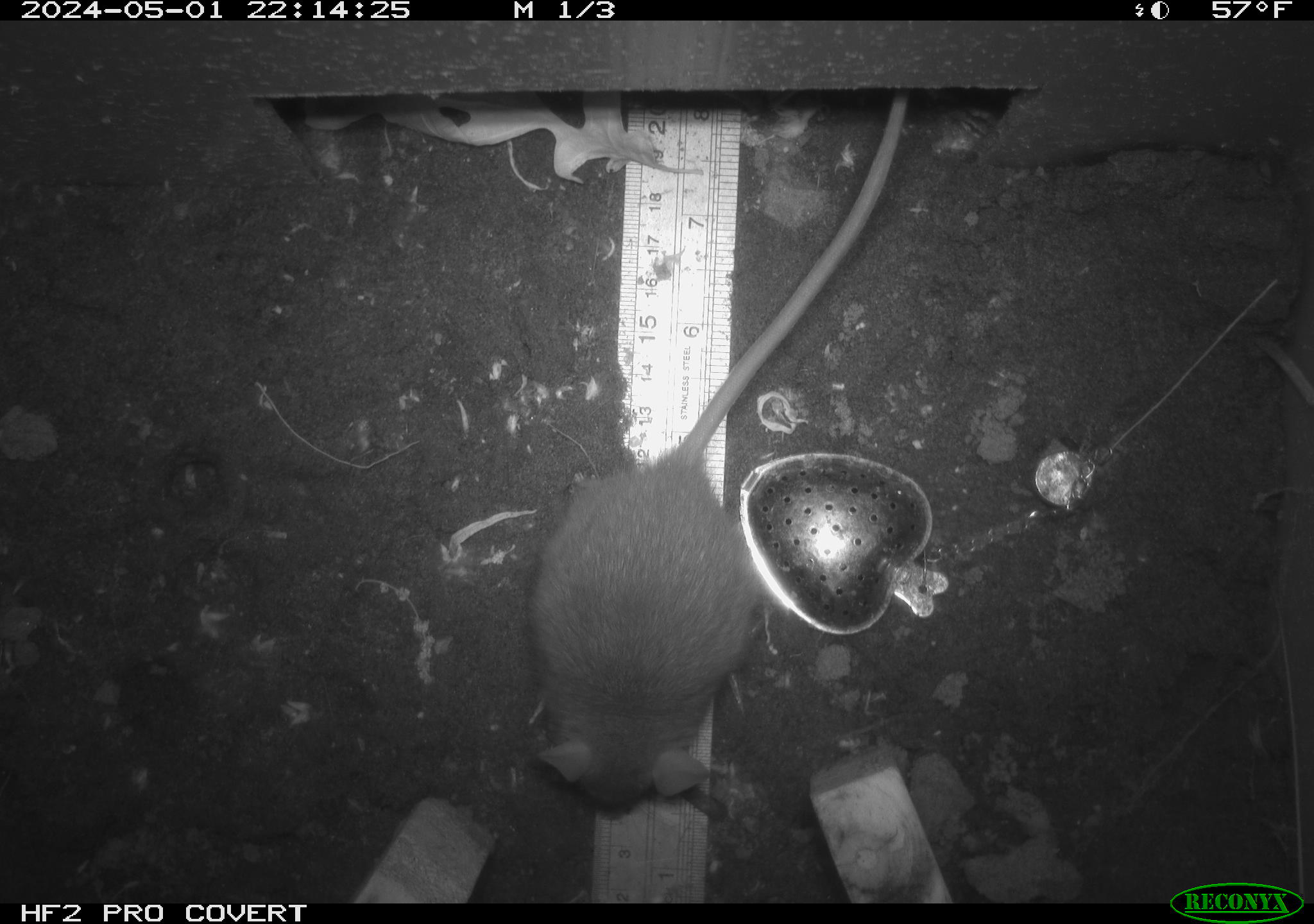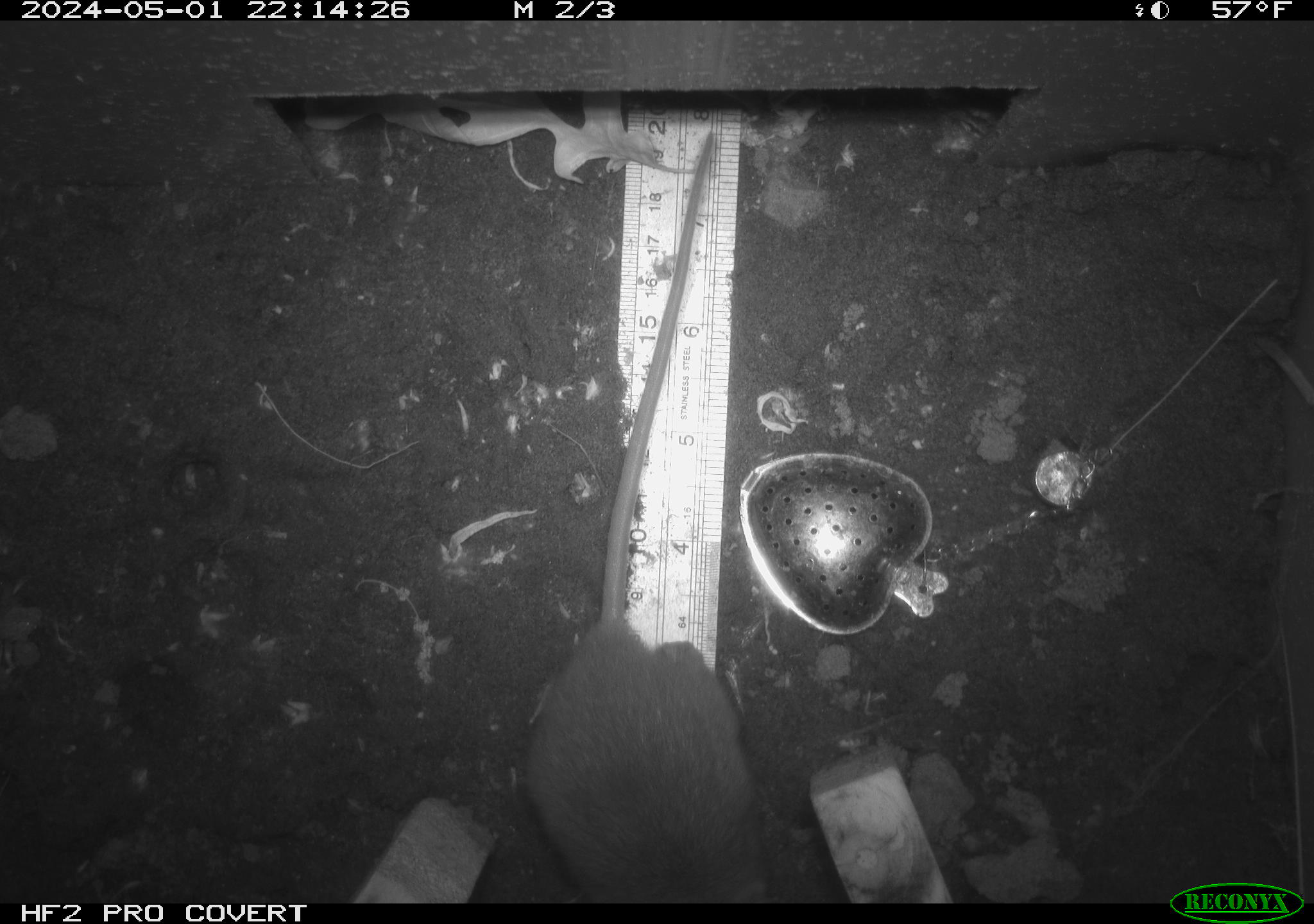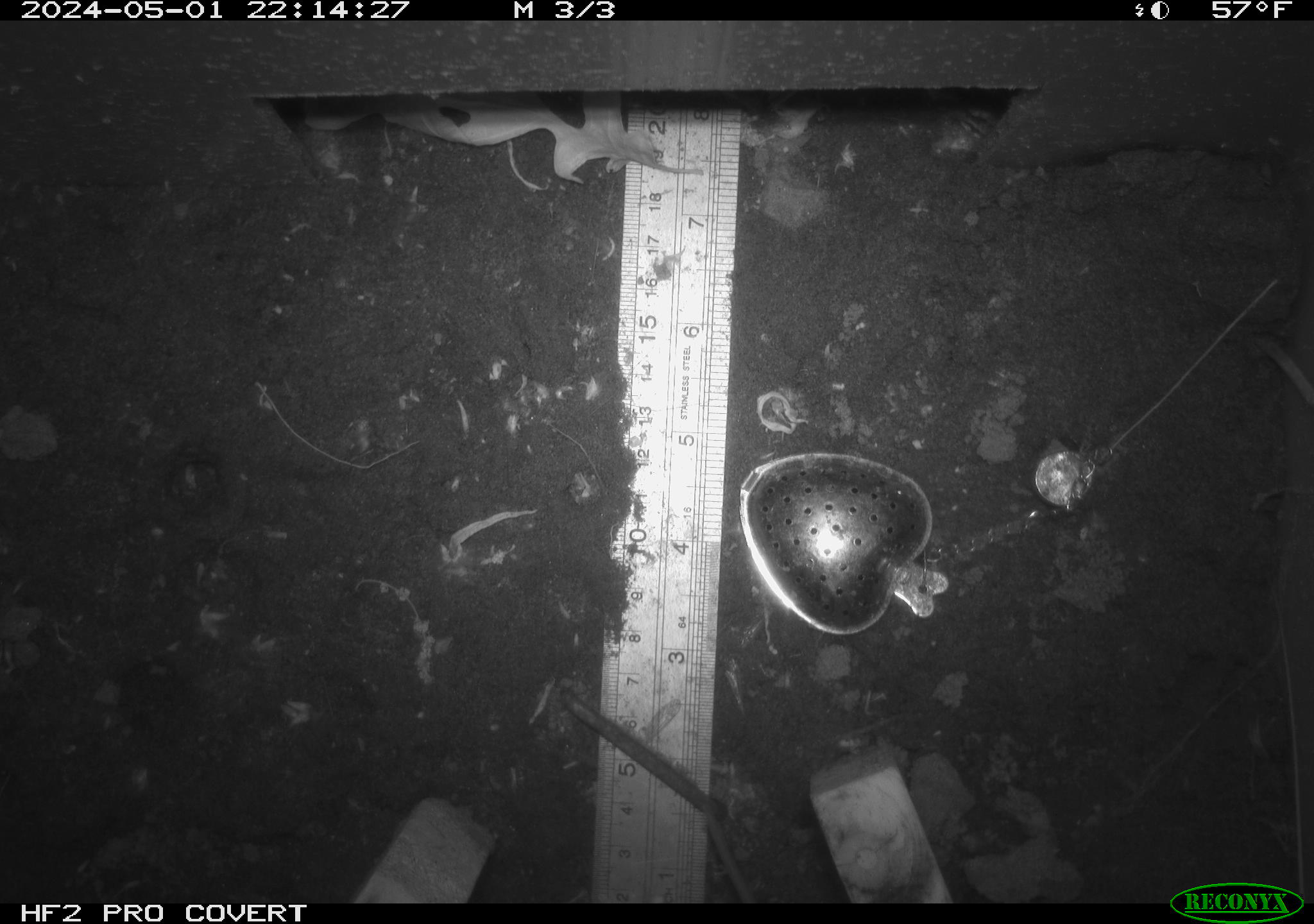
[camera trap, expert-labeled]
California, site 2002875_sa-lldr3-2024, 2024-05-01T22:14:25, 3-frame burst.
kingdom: Animalia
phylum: Chordata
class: Mammalia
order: Rodentia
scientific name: Rodentia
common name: rodent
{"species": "rodent (Rodentia)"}